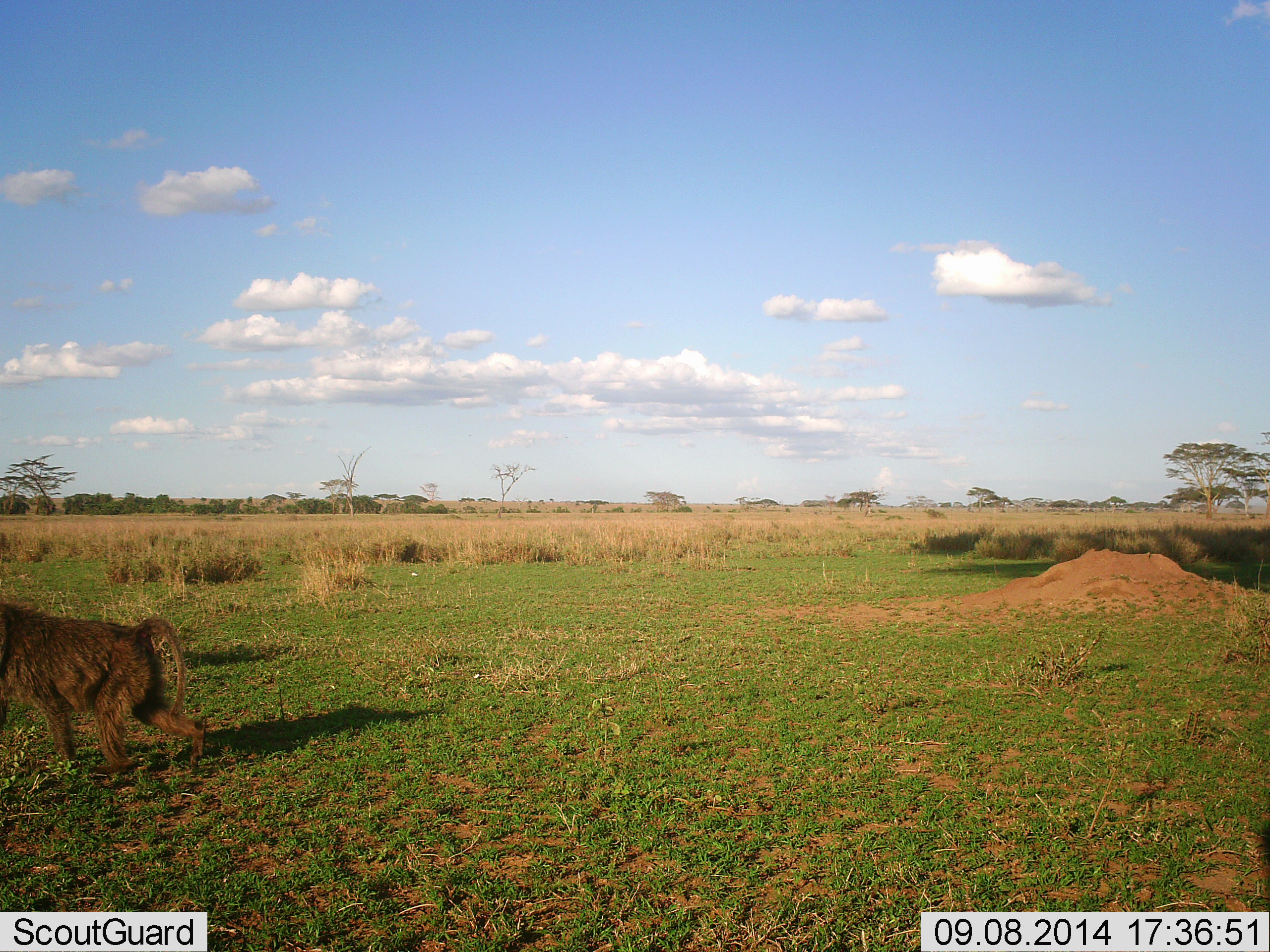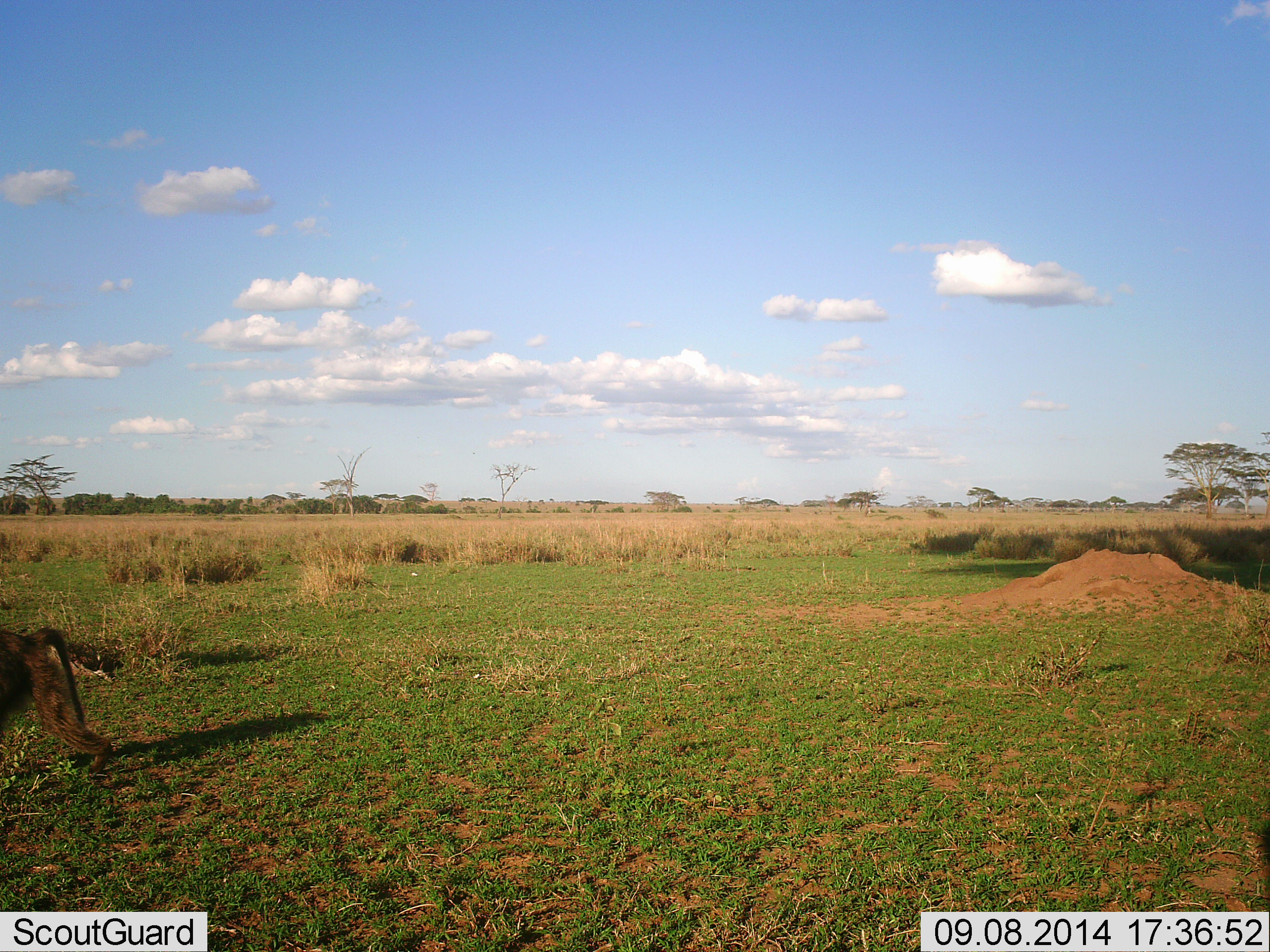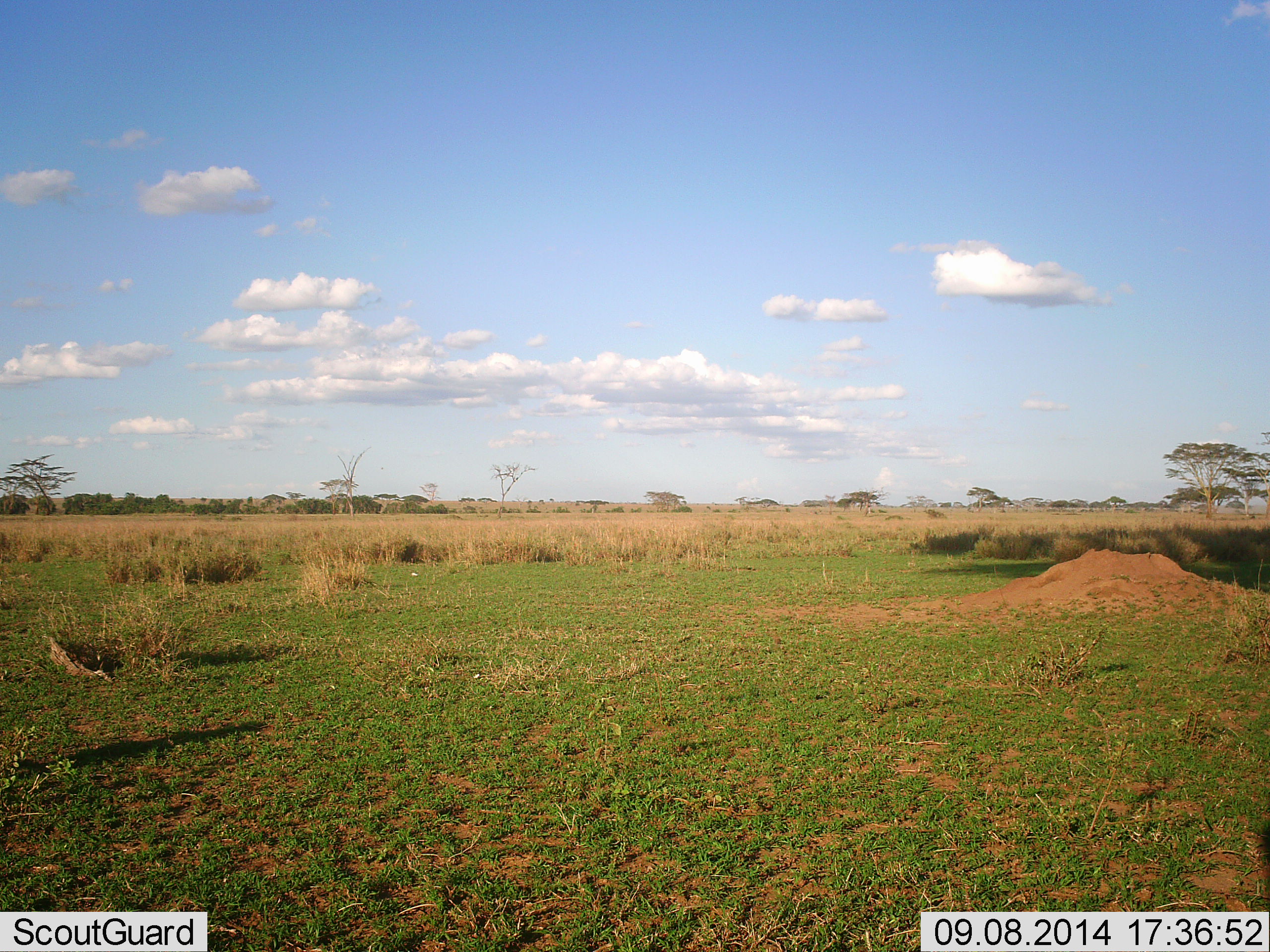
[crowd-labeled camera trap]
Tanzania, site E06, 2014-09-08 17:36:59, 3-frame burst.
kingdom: Animalia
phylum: Chordata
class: Mammalia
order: Primates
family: Cercopithecidae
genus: Papio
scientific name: Papio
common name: baboon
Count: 1.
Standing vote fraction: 0%.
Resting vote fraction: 0%.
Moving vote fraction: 100%.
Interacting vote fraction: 0%.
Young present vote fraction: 0%.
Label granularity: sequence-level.